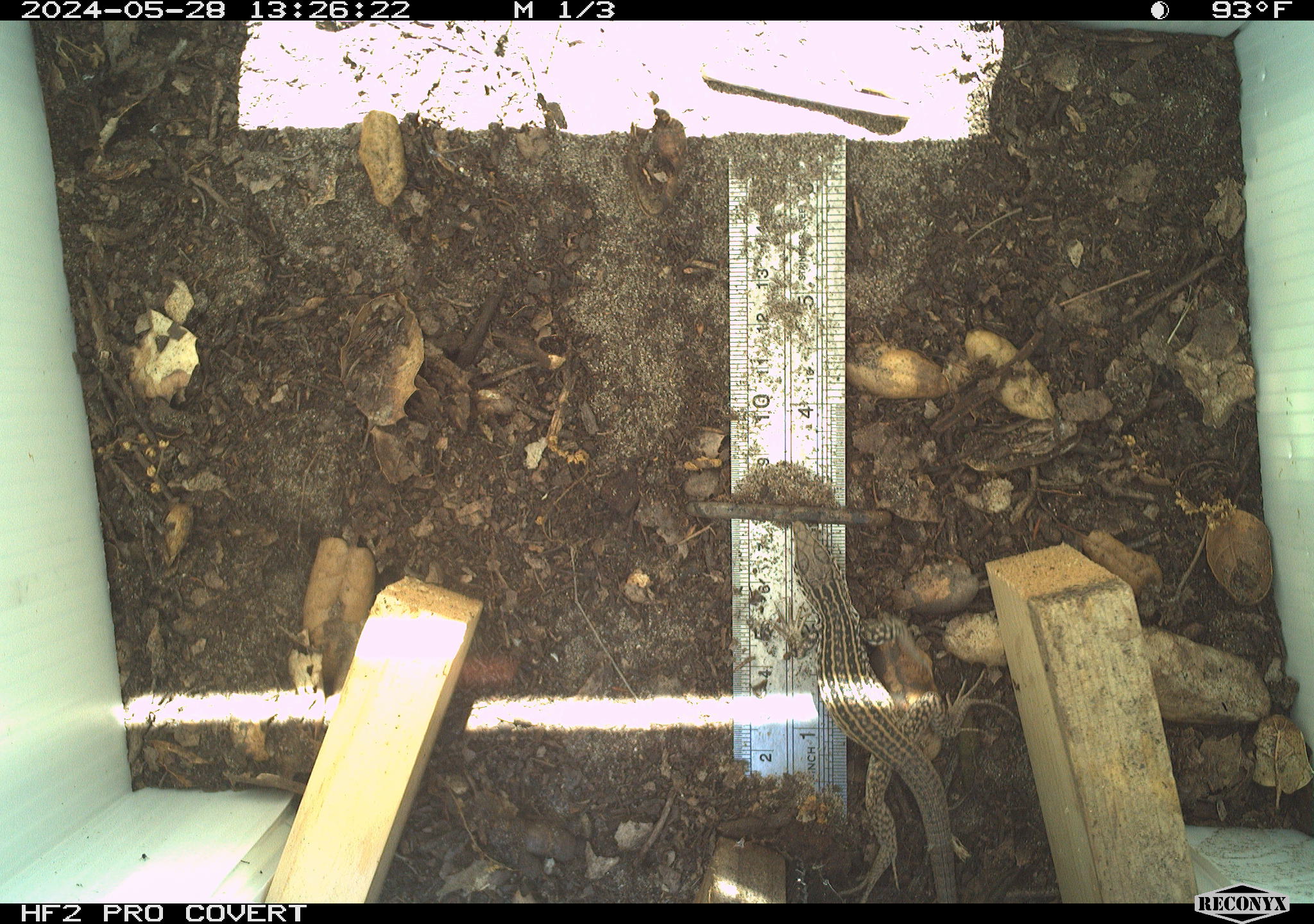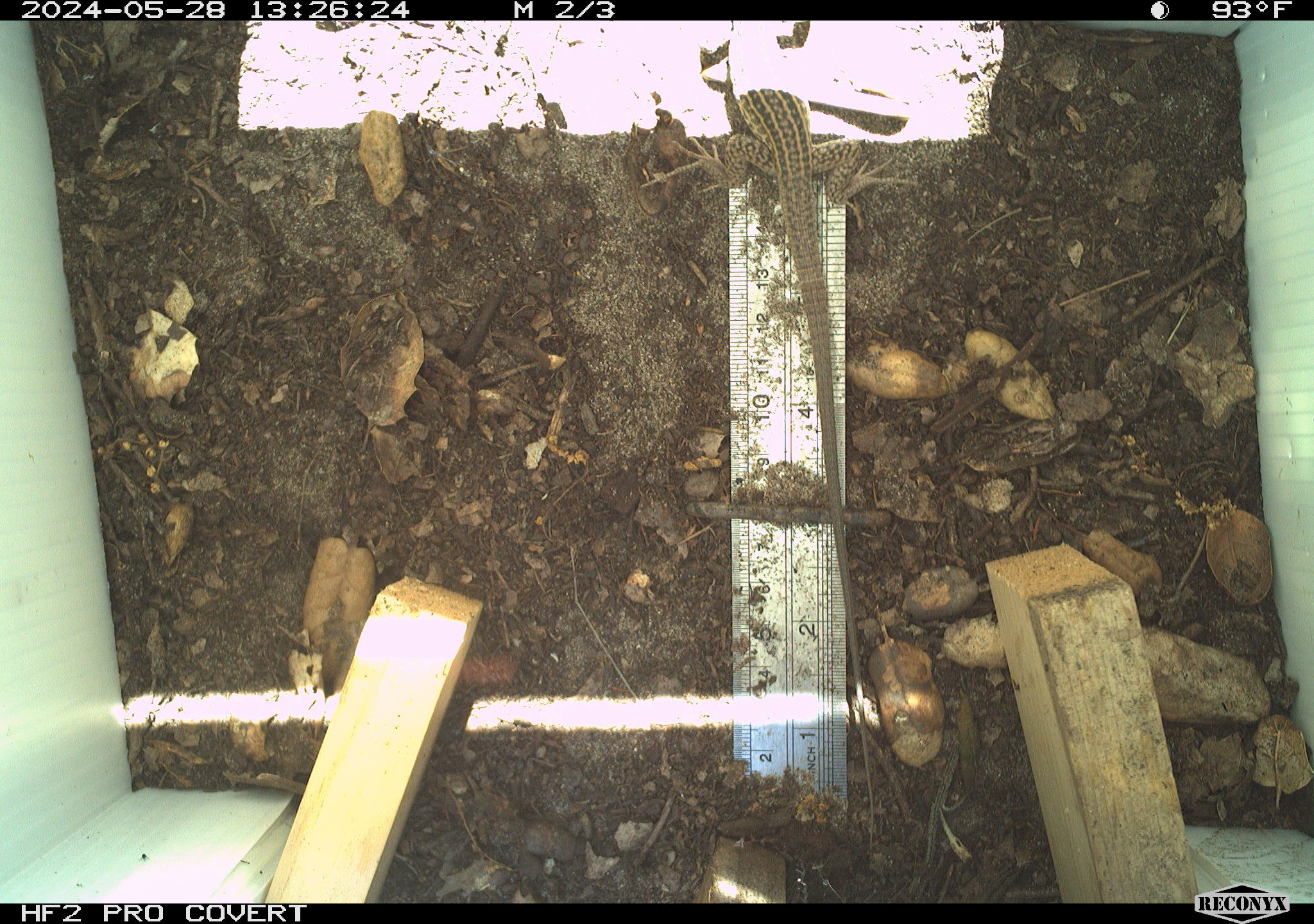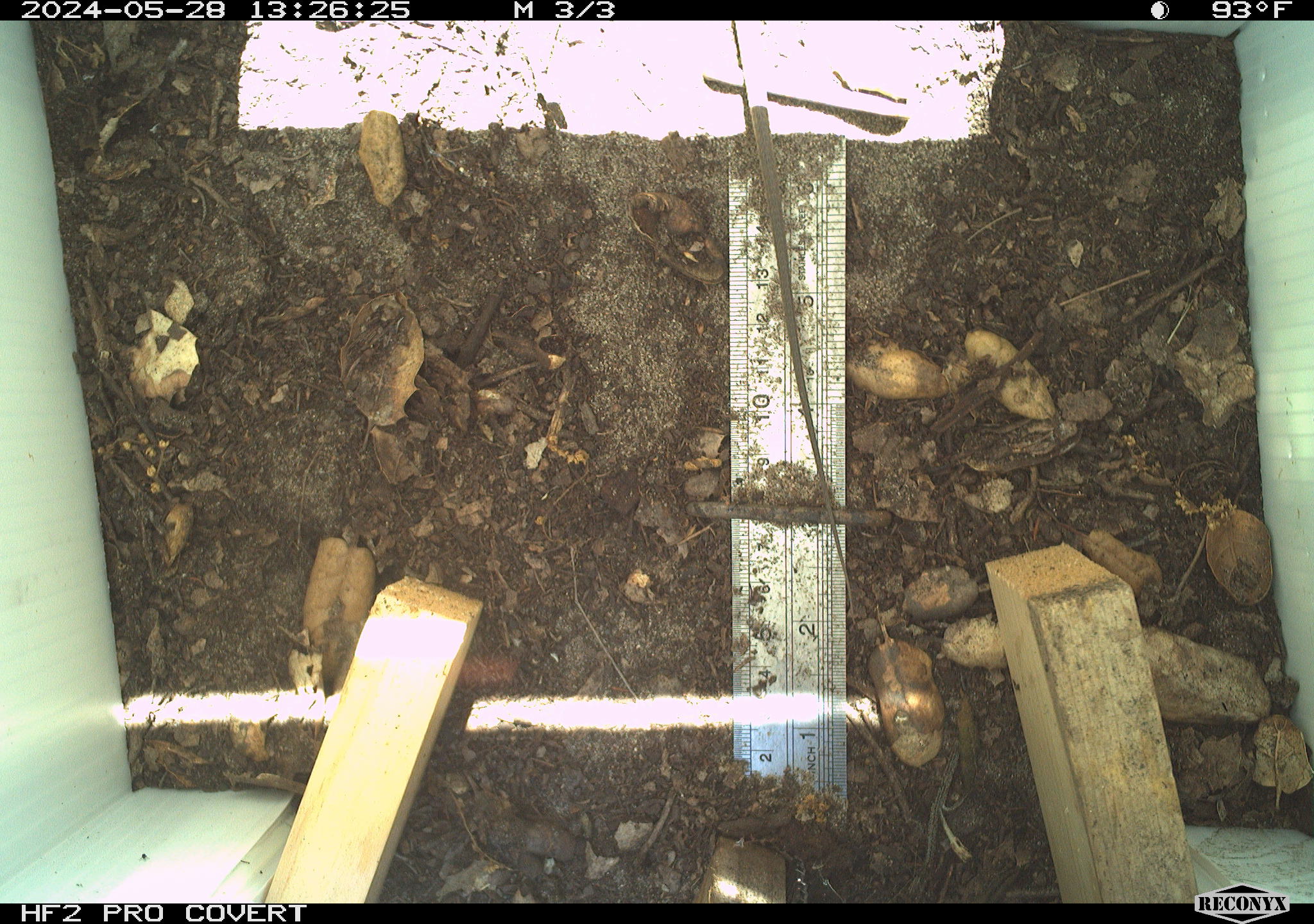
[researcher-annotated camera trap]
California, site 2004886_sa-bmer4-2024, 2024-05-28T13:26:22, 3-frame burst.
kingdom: Animalia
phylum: Chordata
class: Reptilia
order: Squamata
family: Colubridae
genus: Masticophis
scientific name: Masticophis flagellum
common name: coachwhip